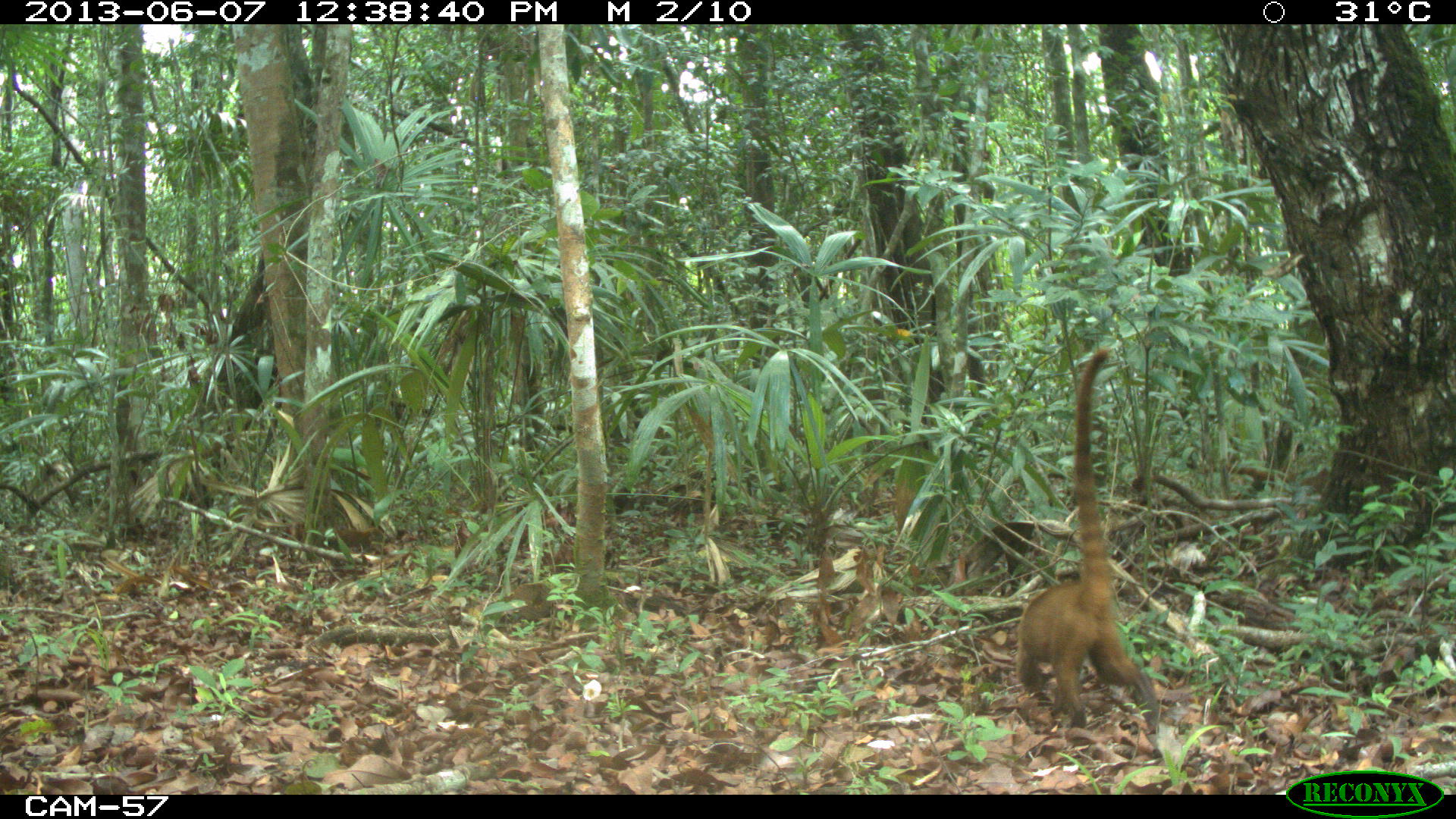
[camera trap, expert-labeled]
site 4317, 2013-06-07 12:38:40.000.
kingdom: Animalia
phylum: Chordata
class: Mammalia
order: Carnivora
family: Procyonidae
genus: Nasua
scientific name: Nasua narica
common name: white-nosed coati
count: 3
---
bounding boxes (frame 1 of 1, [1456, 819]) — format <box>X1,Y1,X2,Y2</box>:
nasua narica: <box>1011,345,1159,734</box>